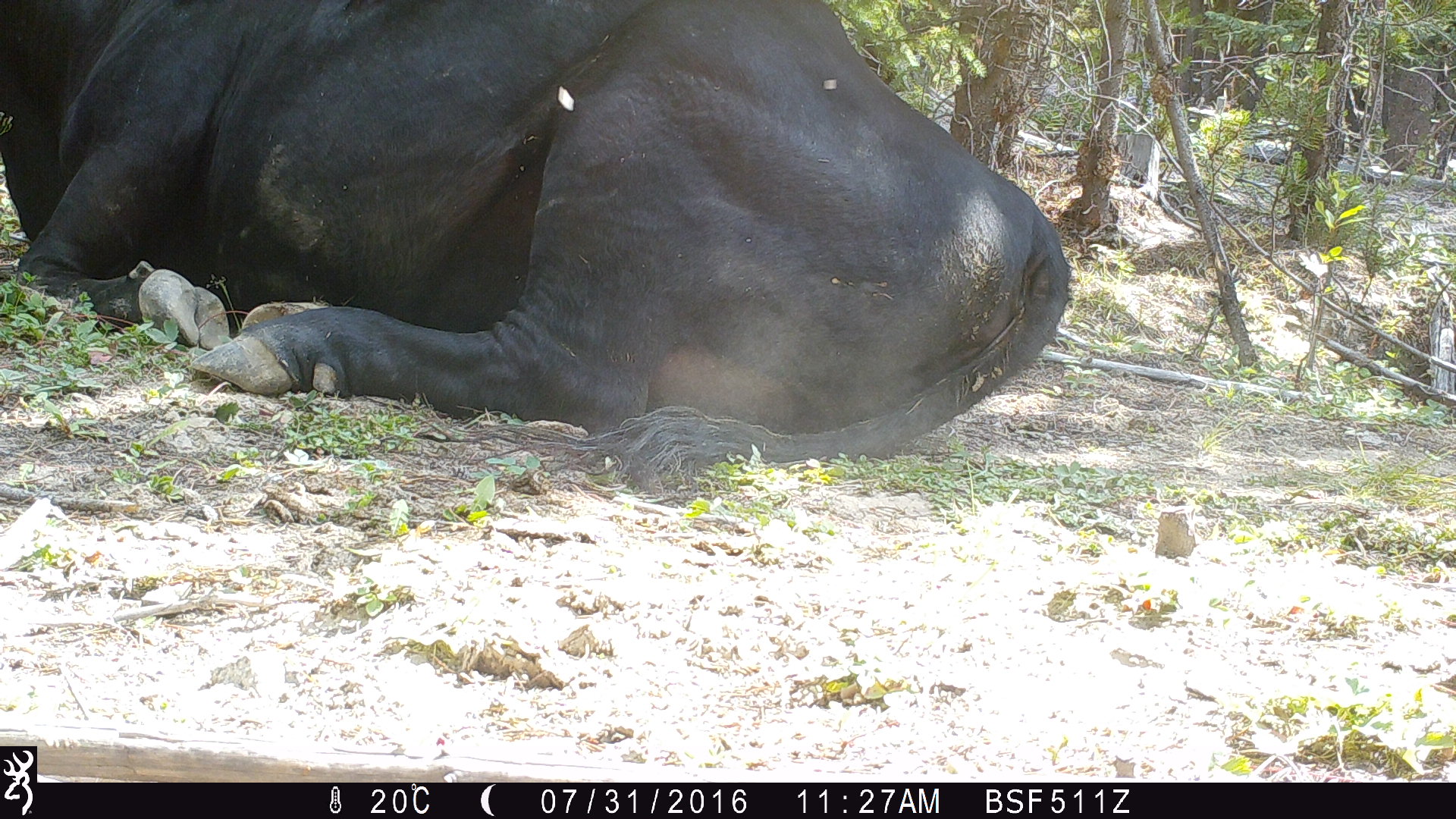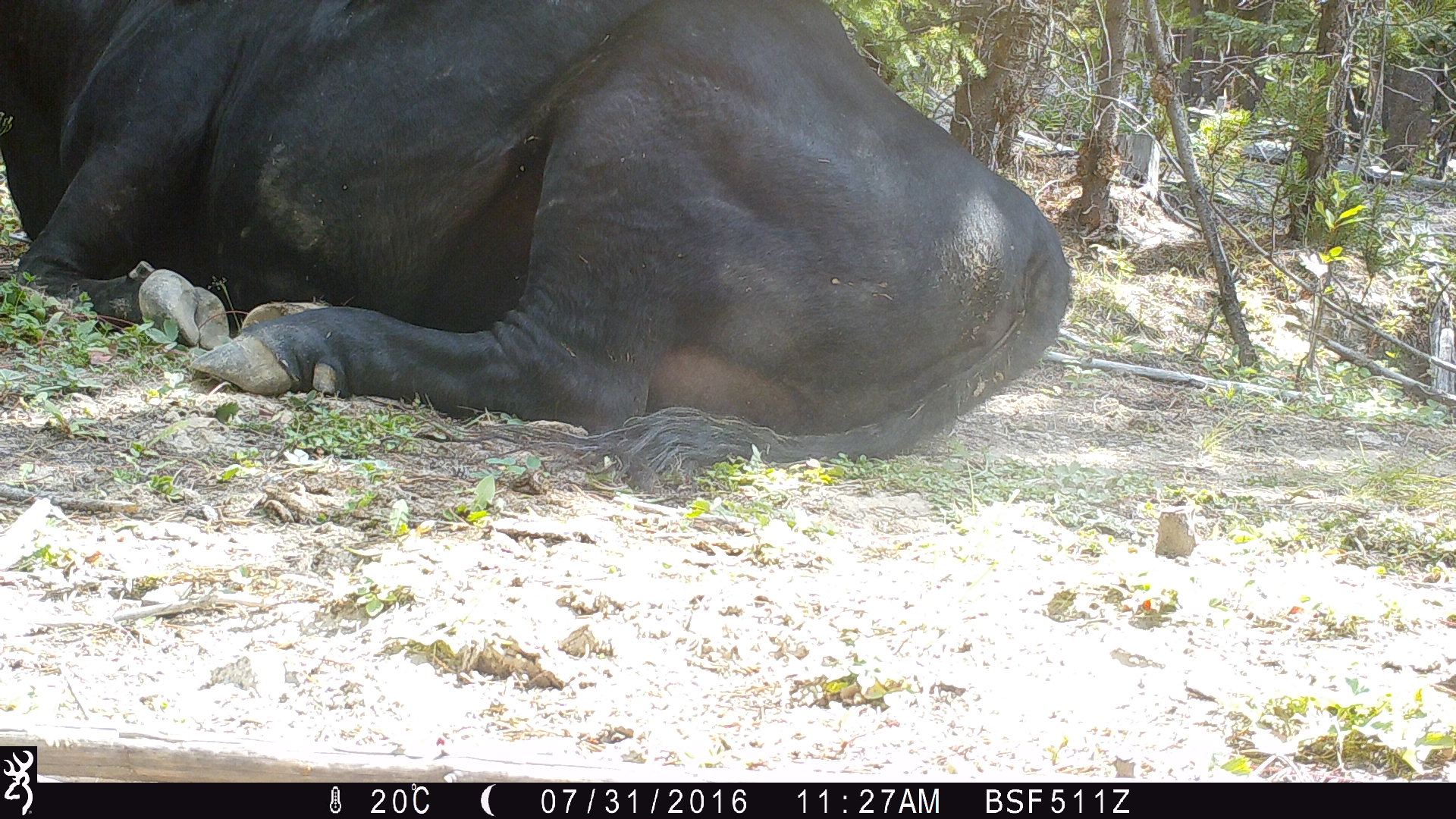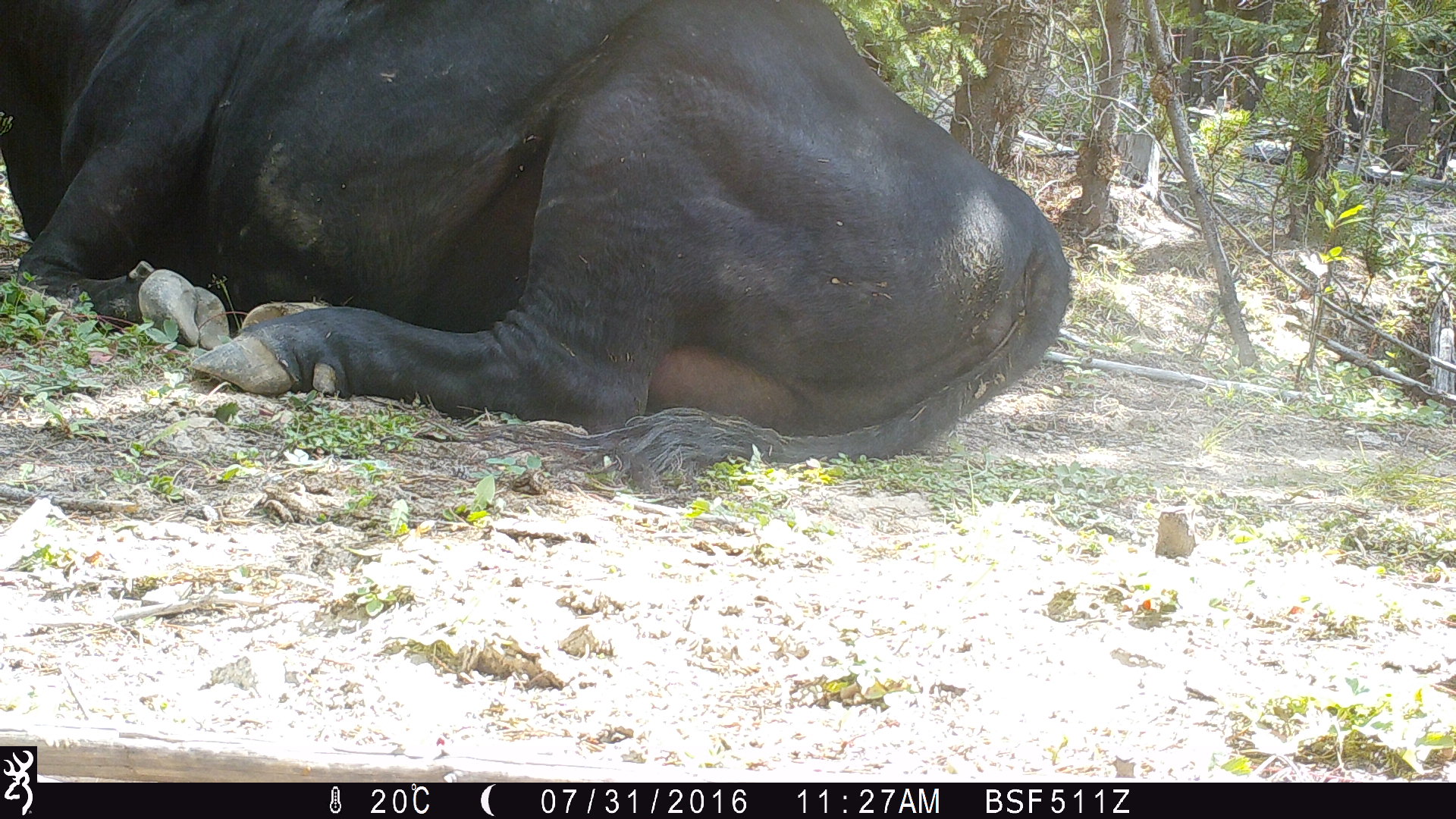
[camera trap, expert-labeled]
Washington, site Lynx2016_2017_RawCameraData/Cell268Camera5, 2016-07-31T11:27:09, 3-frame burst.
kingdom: Animalia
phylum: Chordata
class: Mammalia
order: Artiodactyla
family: Bovidae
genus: Bos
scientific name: Bos taurus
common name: domestic cattle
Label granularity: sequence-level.